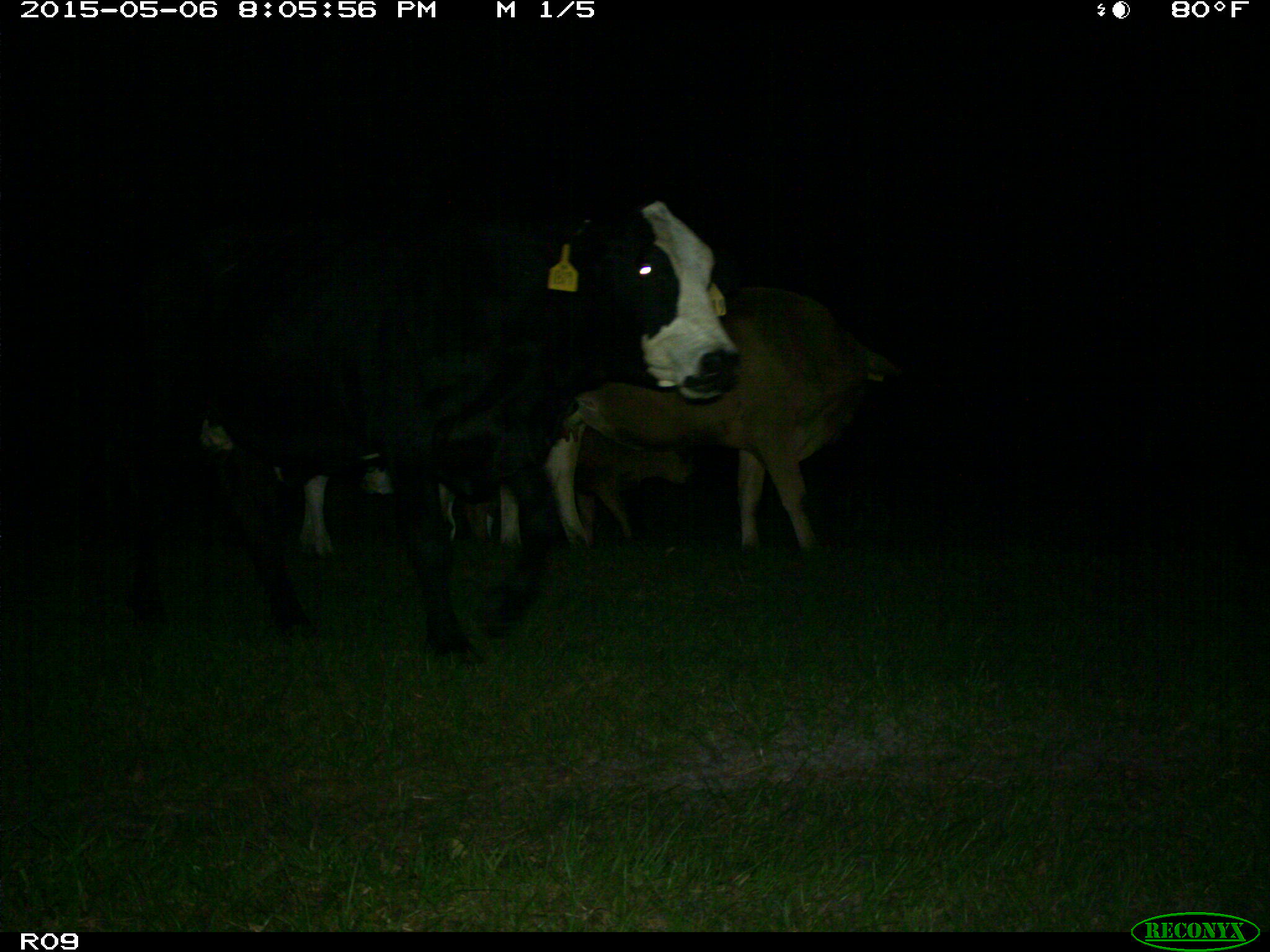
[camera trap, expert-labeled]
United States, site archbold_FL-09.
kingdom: Animalia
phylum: Chordata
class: Mammalia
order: Artiodactyla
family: Bovidae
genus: Bos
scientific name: Bos taurus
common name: domestic cow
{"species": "Bos taurus (domestic cow)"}